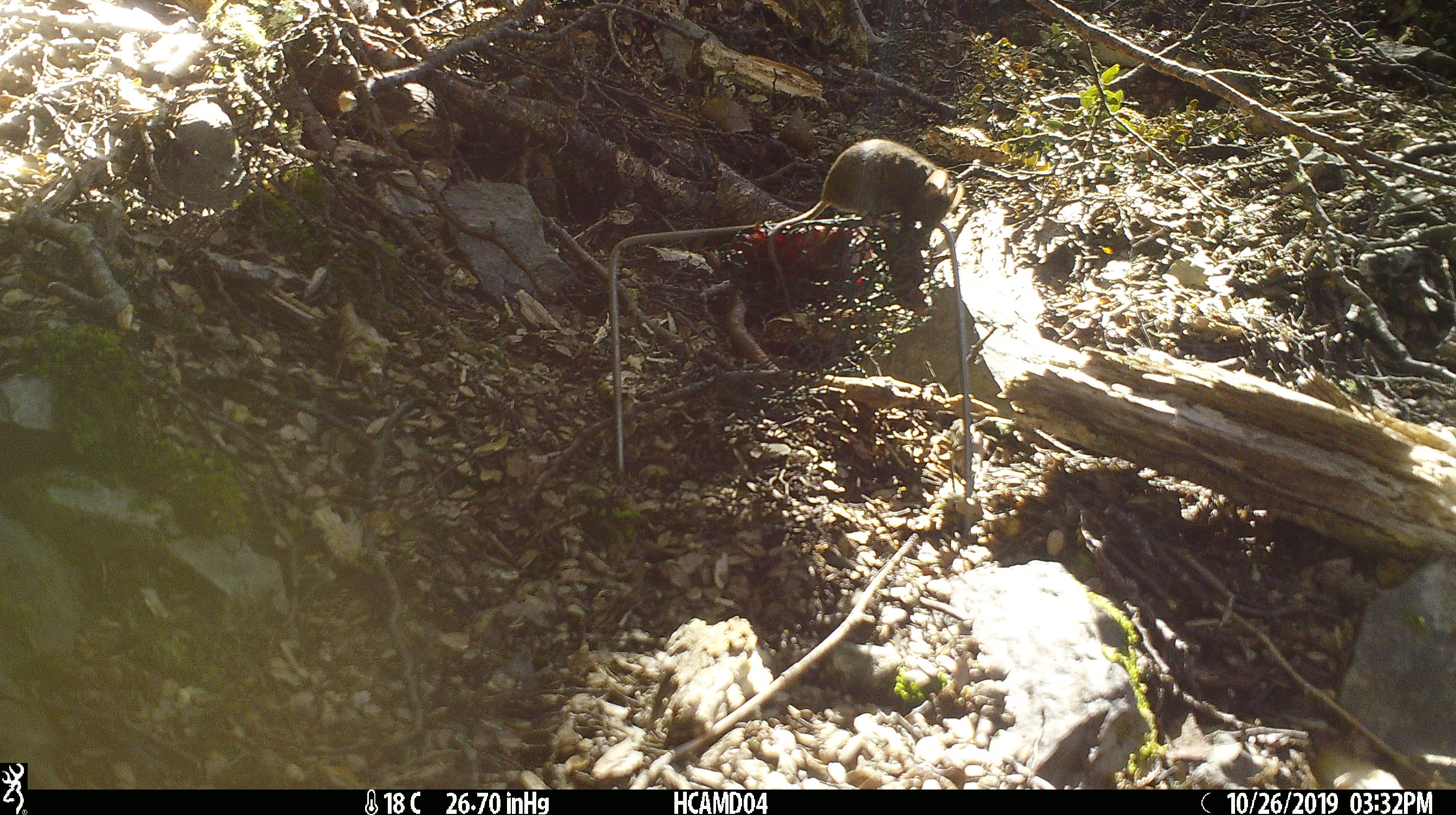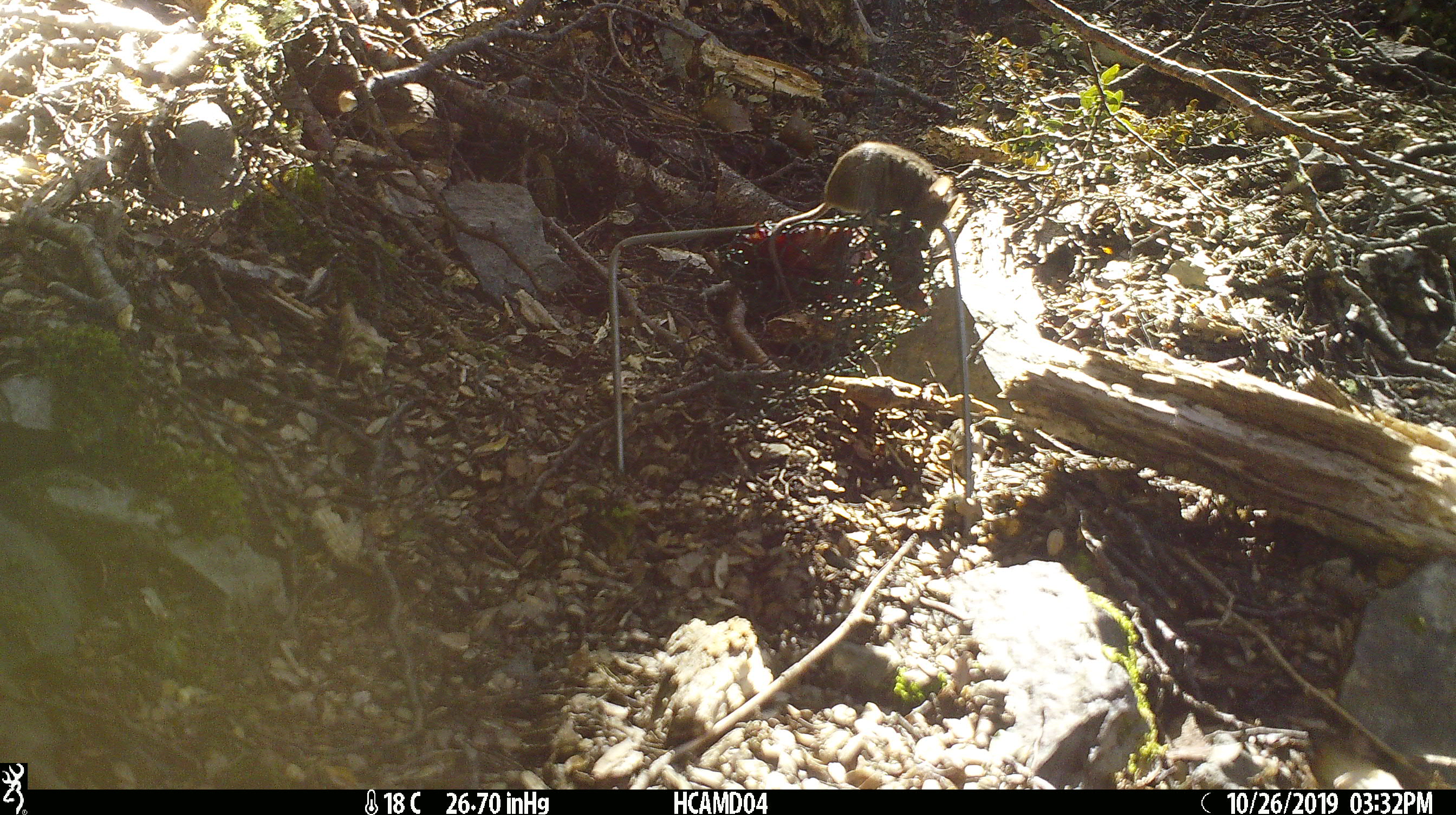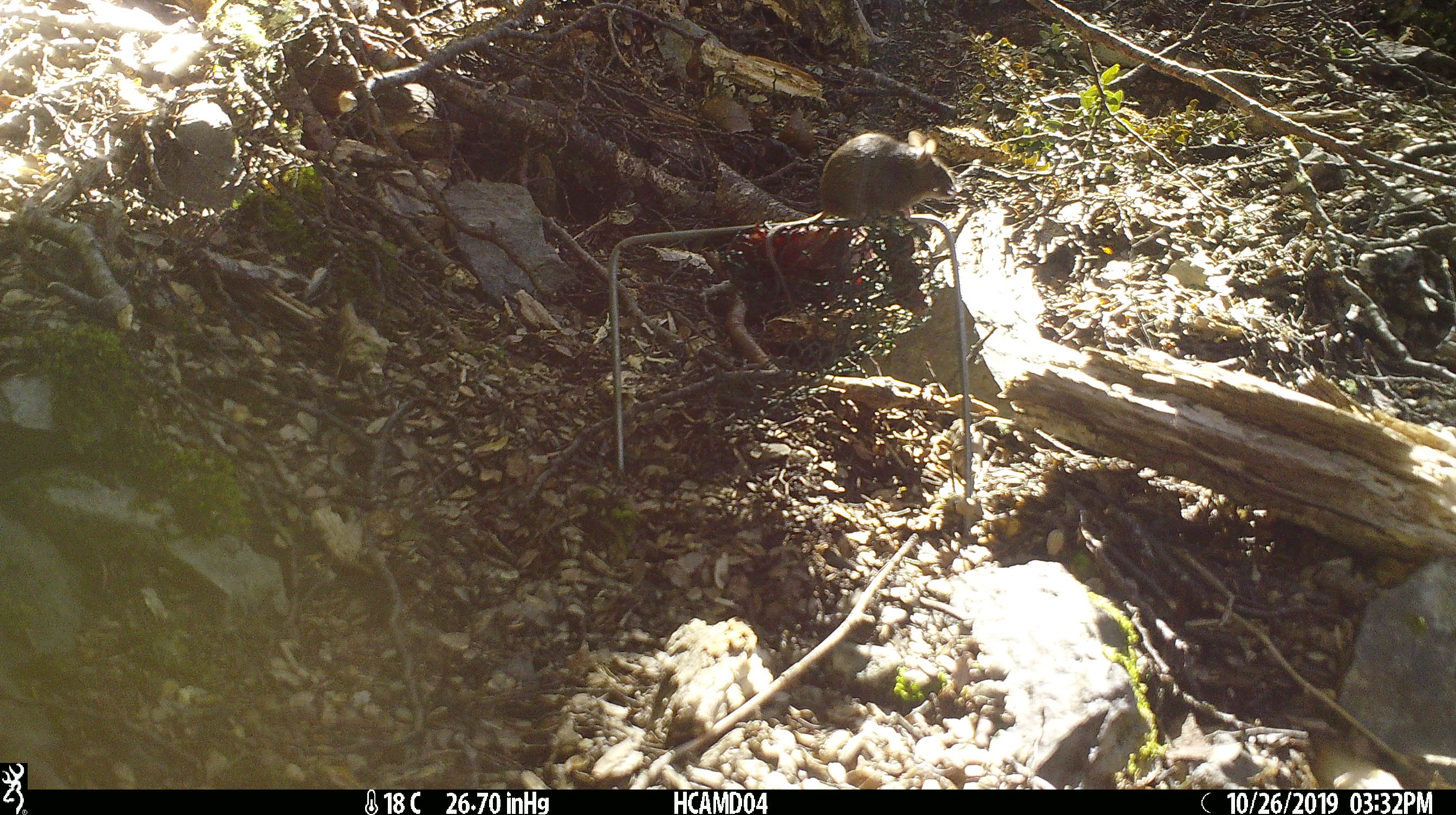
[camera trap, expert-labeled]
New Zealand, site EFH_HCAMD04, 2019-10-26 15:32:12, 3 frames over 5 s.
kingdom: Animalia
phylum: Chordata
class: Mammalia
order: Rodentia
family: Muridae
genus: Mus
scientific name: Mus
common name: mouse